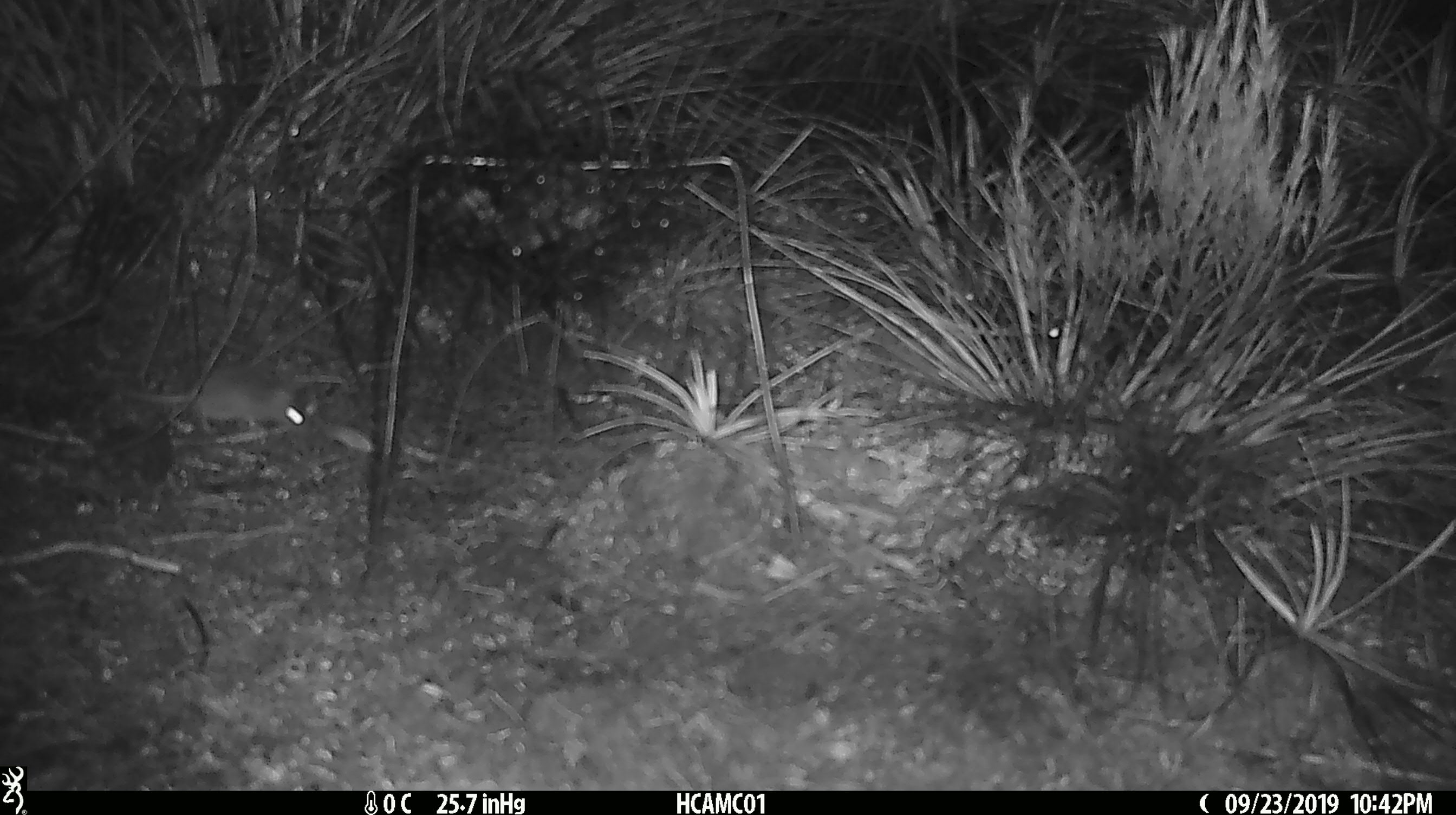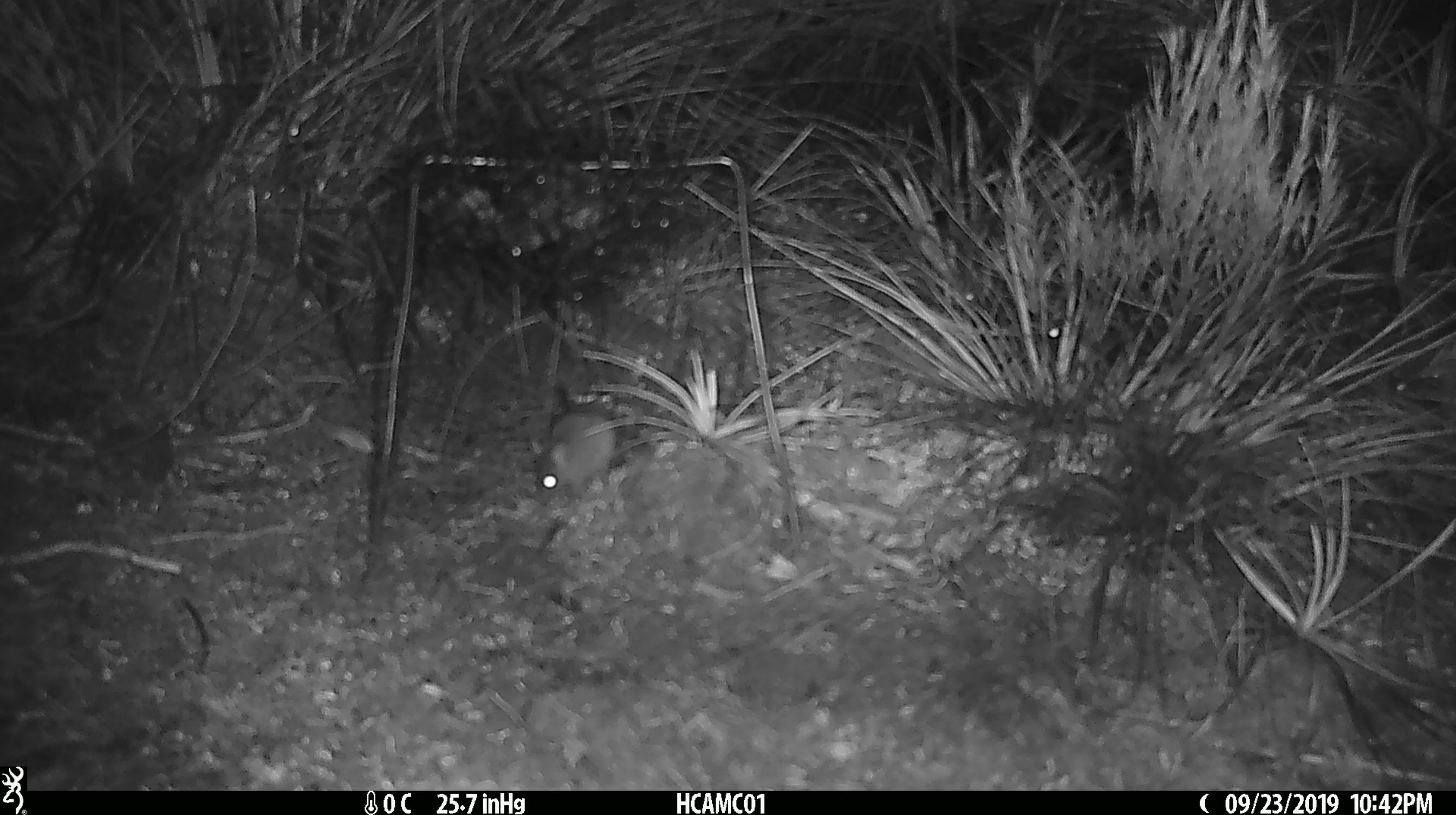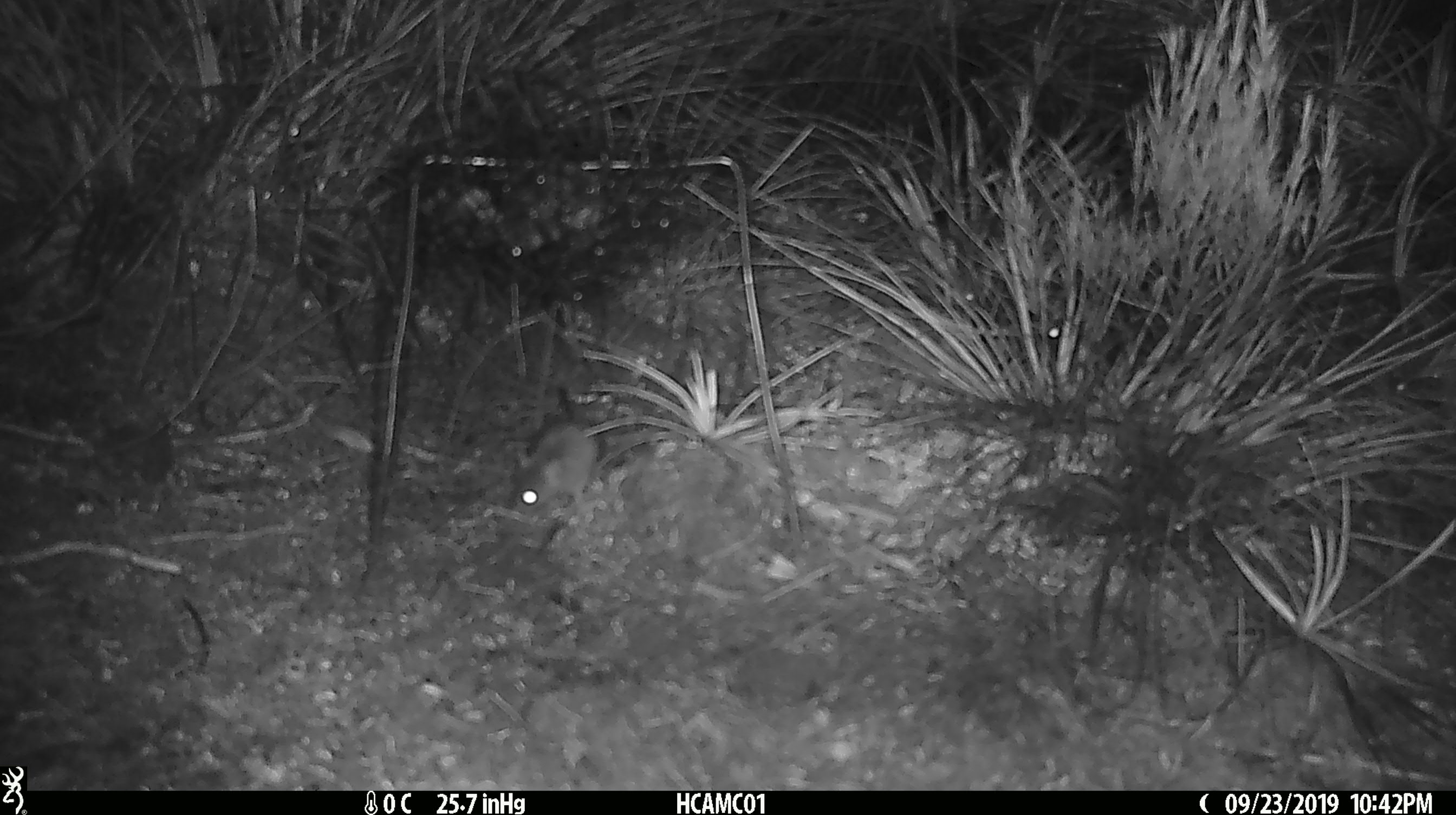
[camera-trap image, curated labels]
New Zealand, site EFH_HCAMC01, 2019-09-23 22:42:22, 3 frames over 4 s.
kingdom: Animalia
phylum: Chordata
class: Mammalia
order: Rodentia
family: Muridae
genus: Mus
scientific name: Mus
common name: mouse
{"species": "mouse (Mus)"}